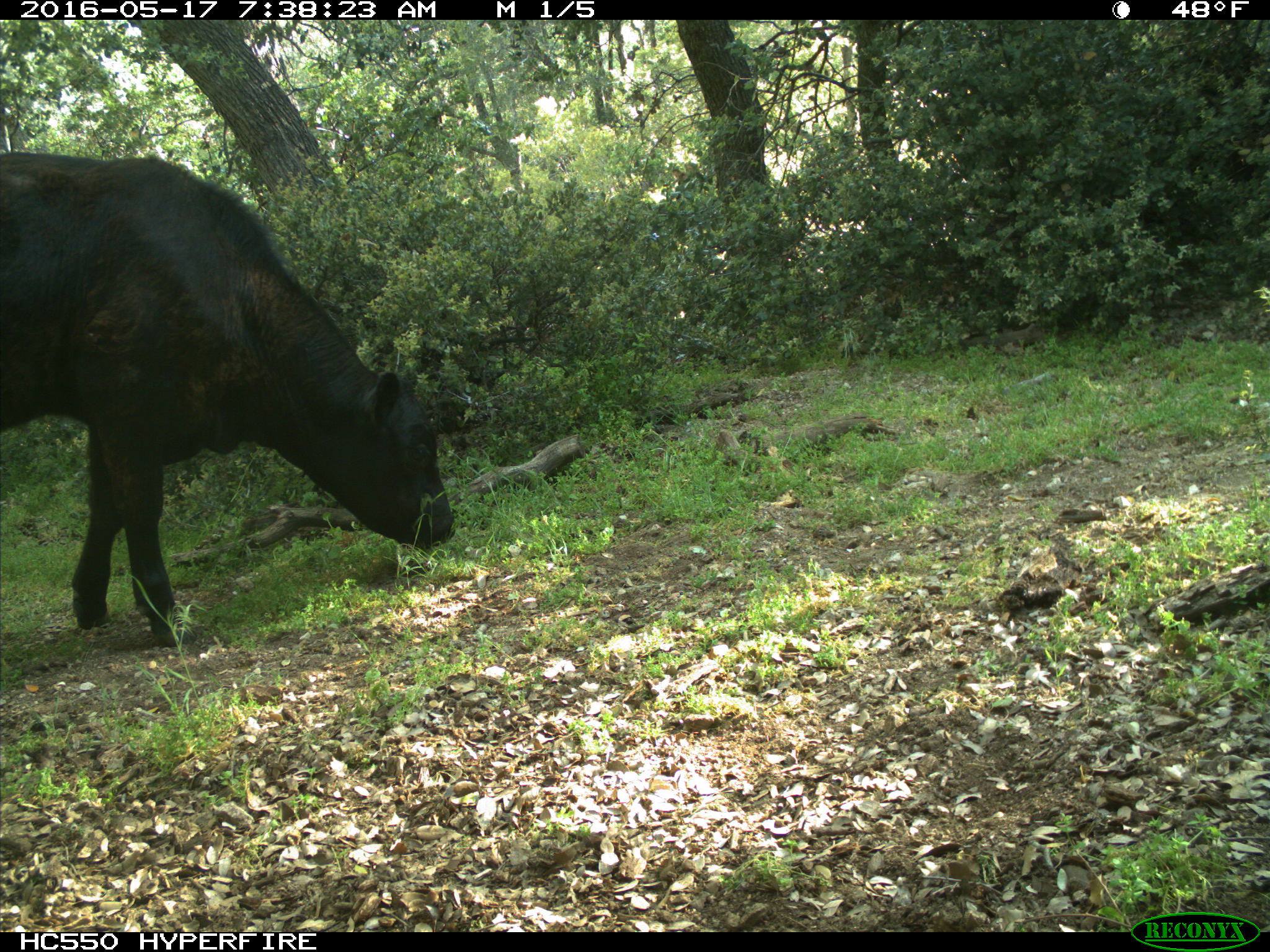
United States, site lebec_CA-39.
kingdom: Animalia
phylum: Chordata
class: Mammalia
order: Artiodactyla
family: Bovidae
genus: Bos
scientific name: Bos taurus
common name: domestic cow